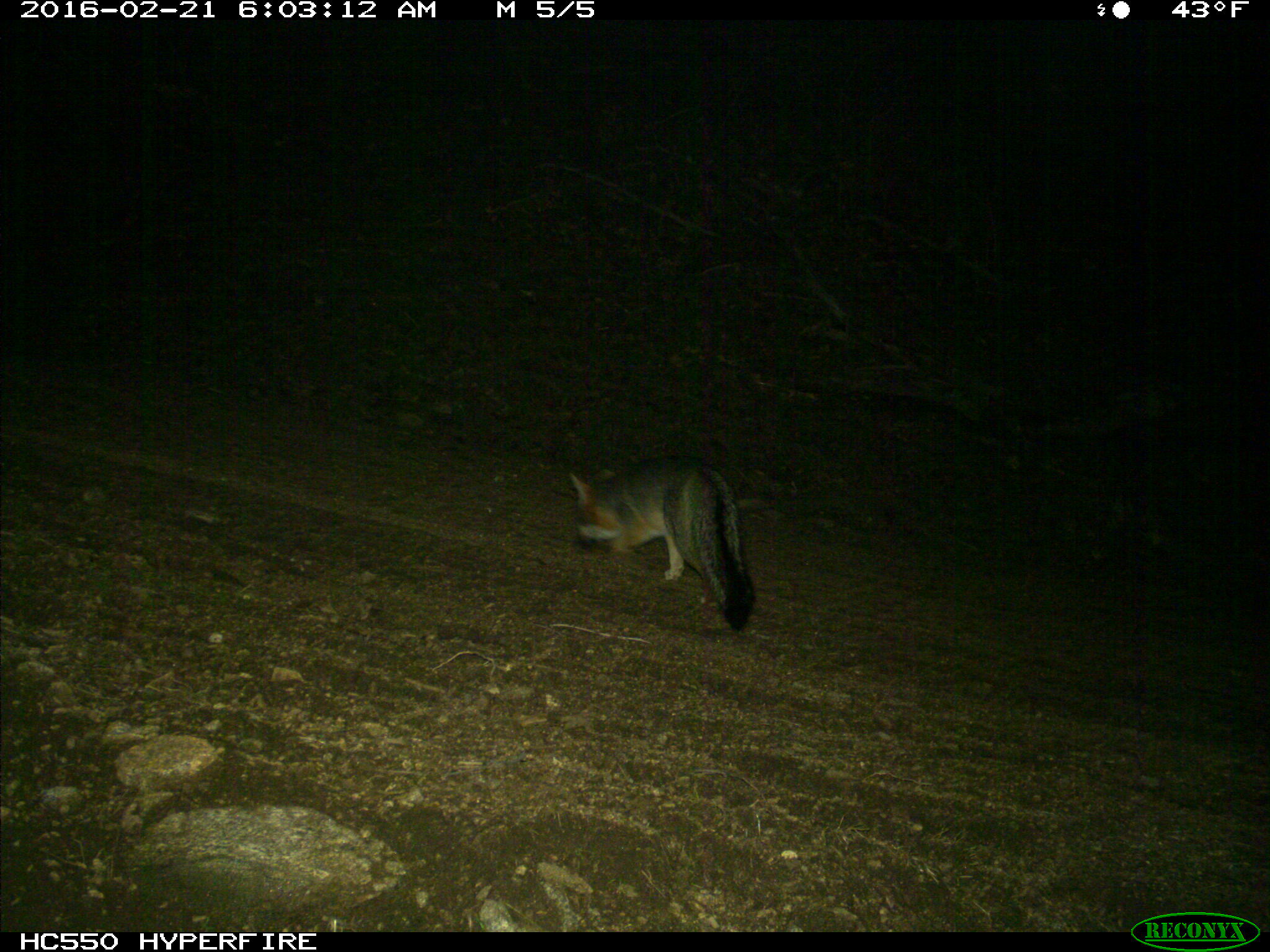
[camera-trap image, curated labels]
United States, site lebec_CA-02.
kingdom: Animalia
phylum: Chordata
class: Mammalia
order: Carnivora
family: Canidae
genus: Urocyon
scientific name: Urocyon cinereoargenteus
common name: gray fox